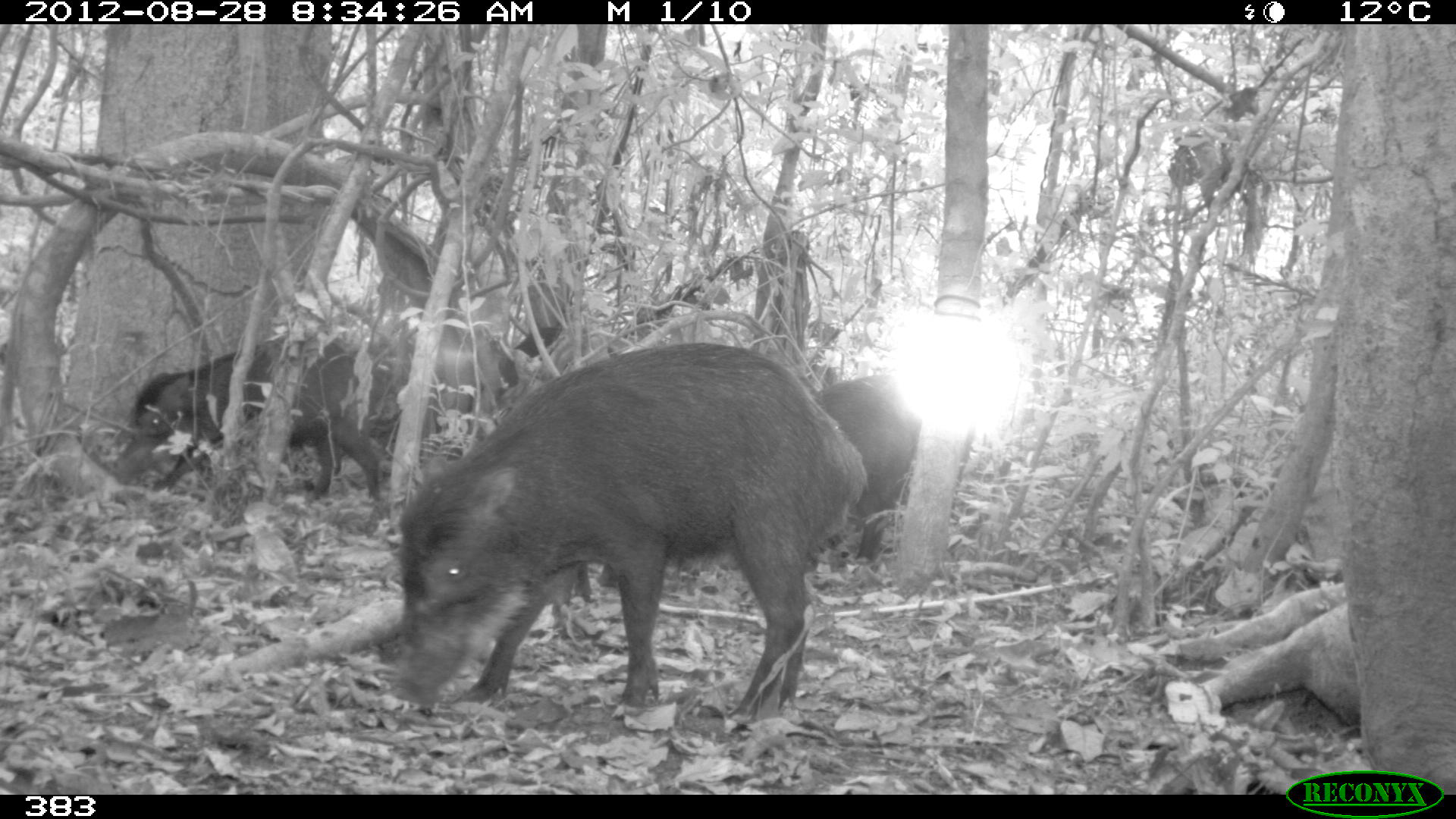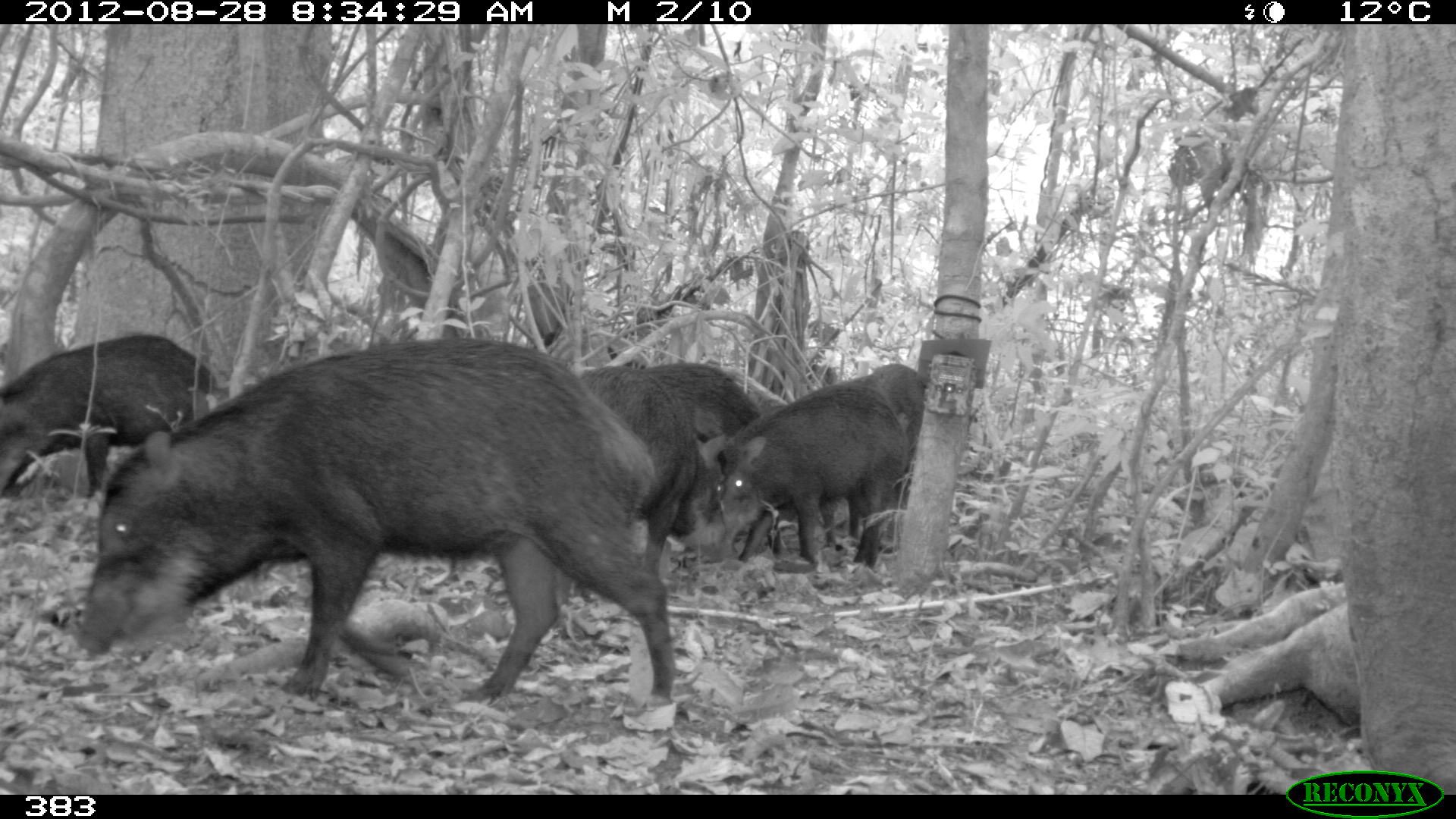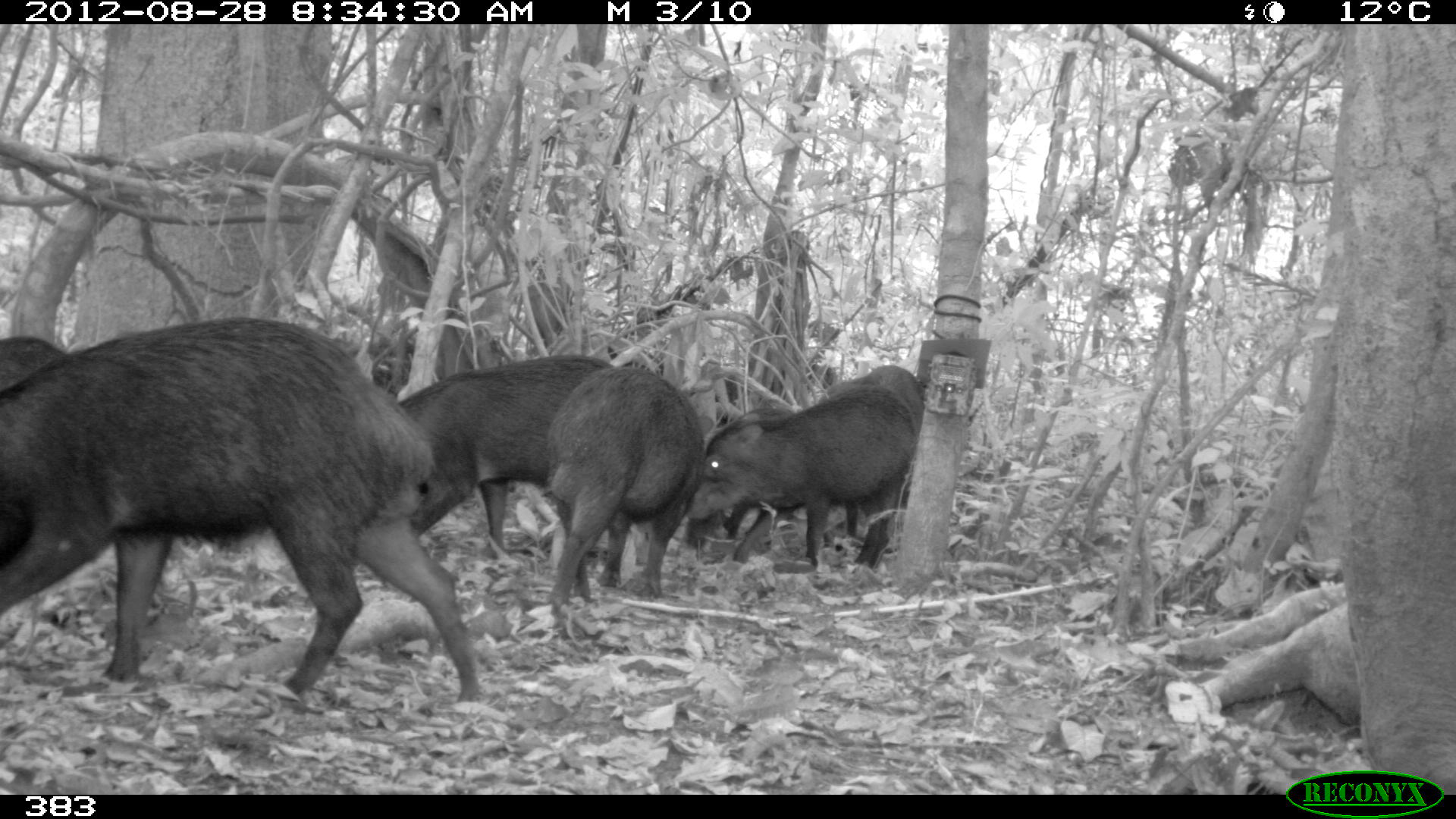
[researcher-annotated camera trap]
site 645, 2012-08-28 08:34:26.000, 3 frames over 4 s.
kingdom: Animalia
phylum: Chordata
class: Mammalia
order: Artiodactyla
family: Tayassuidae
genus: Tayassu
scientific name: Tayassu pecari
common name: white-lipped peccary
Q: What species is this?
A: Tayassu pecari (white-lipped peccary).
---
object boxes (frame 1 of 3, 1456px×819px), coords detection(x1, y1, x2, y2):
tayassu pecari: detection(388, 339, 870, 725); detection(589, 372, 922, 588); detection(113, 333, 384, 504); detection(499, 323, 567, 386)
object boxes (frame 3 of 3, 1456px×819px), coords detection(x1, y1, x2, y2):
tayassu pecari: detection(0, 315, 485, 704); detection(391, 354, 662, 559); detection(686, 386, 917, 571); detection(540, 365, 706, 609); detection(706, 364, 923, 544); detection(1, 333, 68, 390)